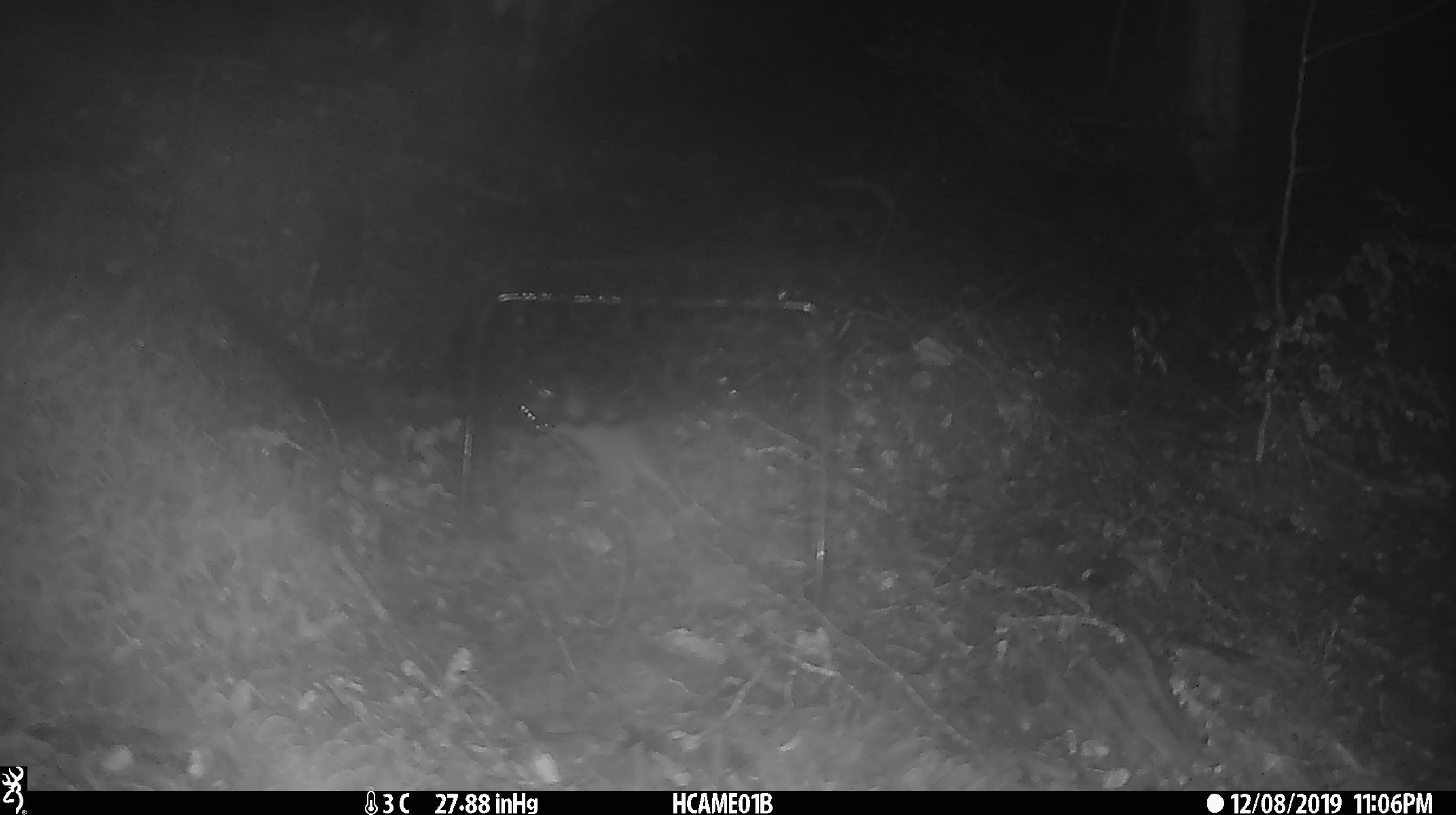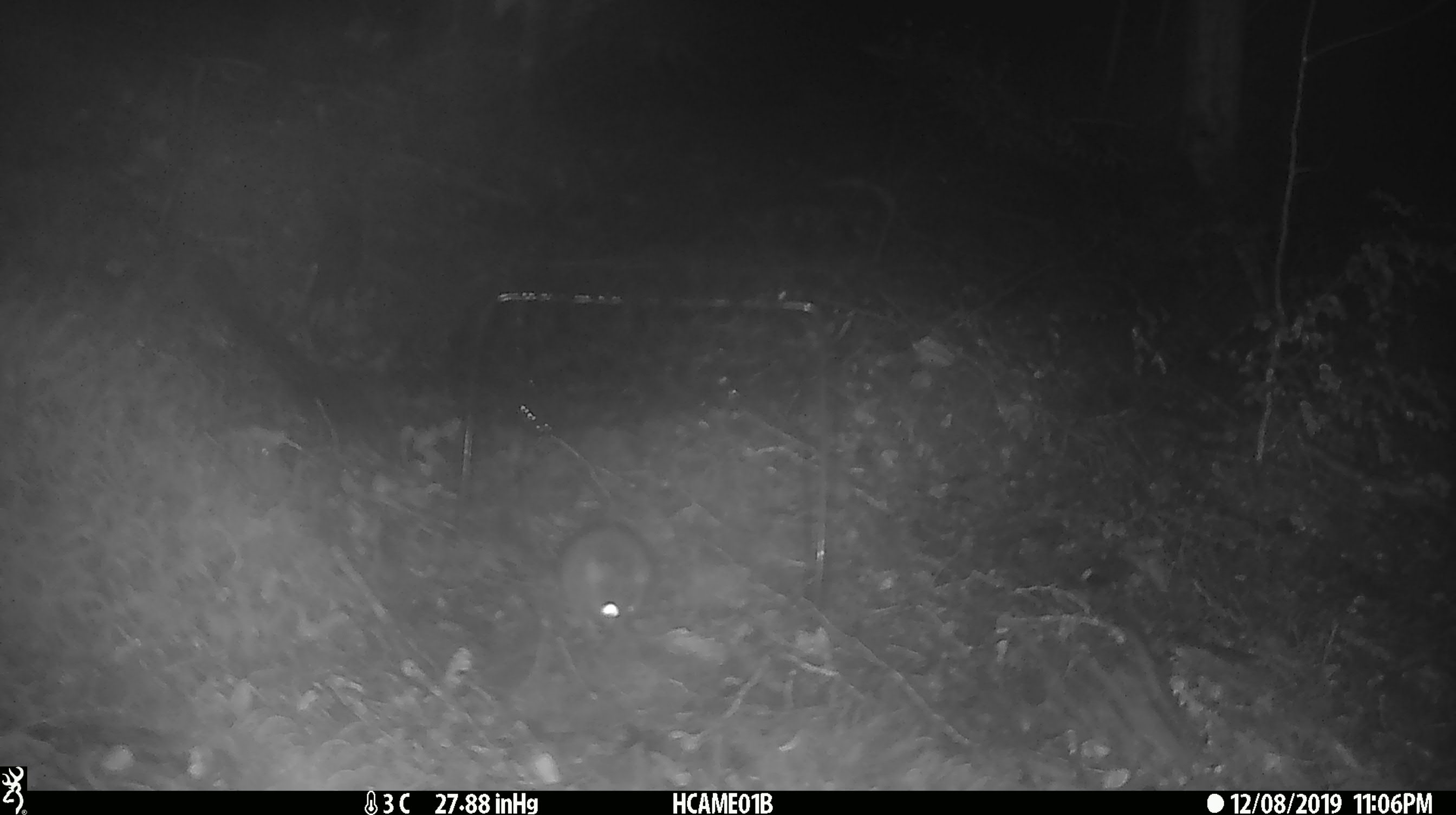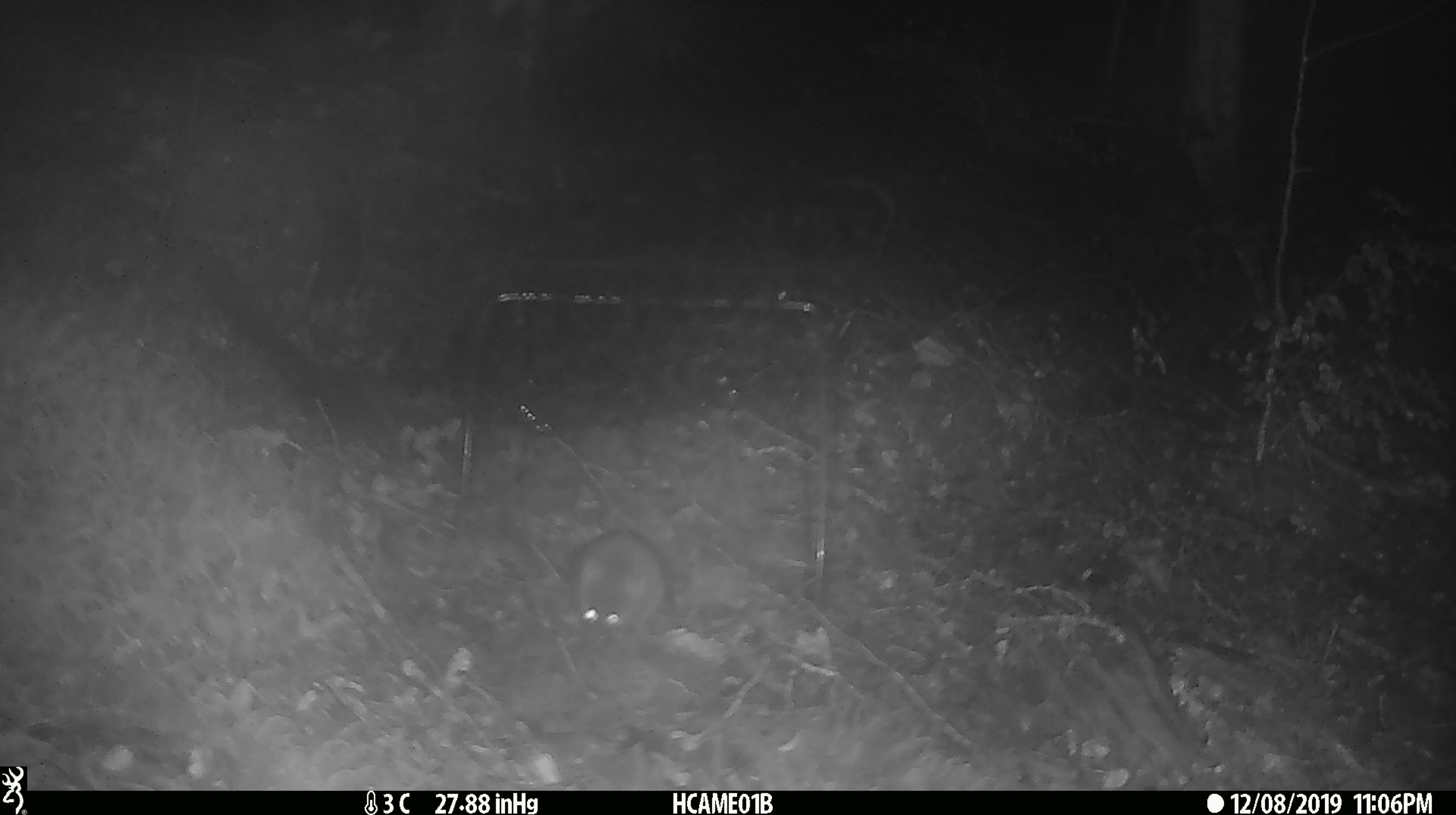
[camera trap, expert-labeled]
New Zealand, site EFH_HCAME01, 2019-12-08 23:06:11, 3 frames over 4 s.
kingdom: Animalia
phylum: Chordata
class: Mammalia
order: Rodentia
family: Muridae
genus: Mus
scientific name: Mus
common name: mouse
Mouse (Mus).